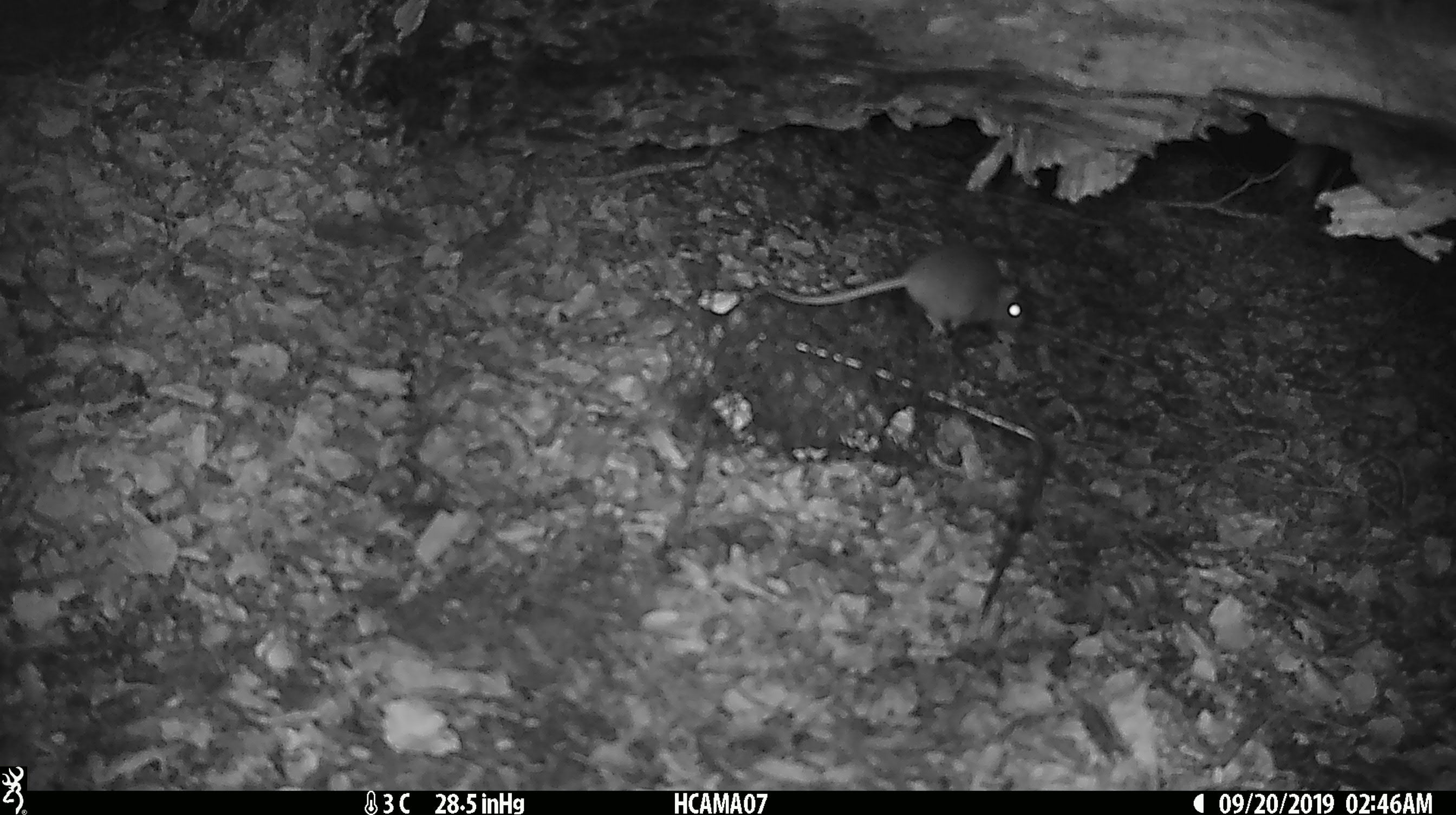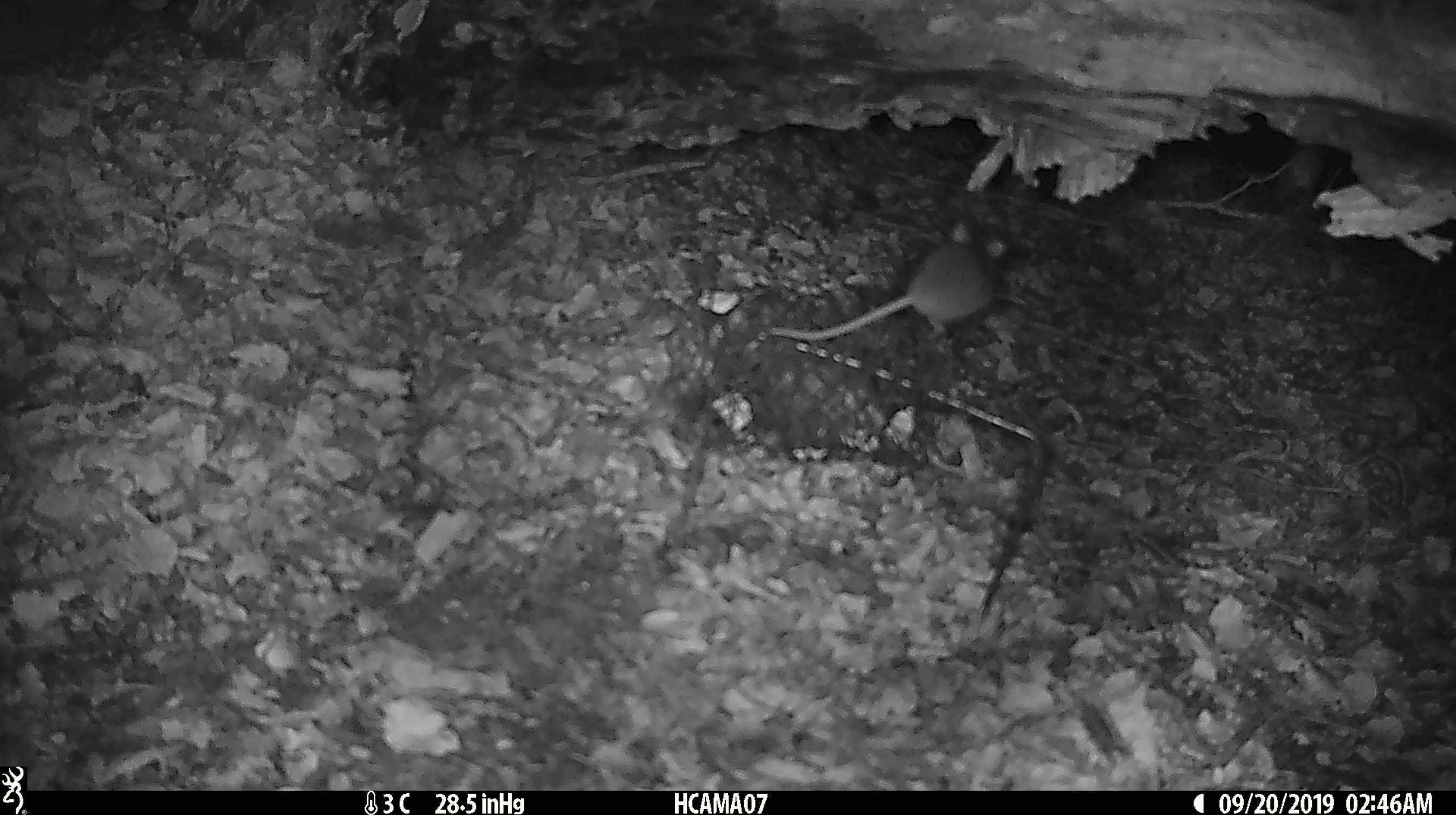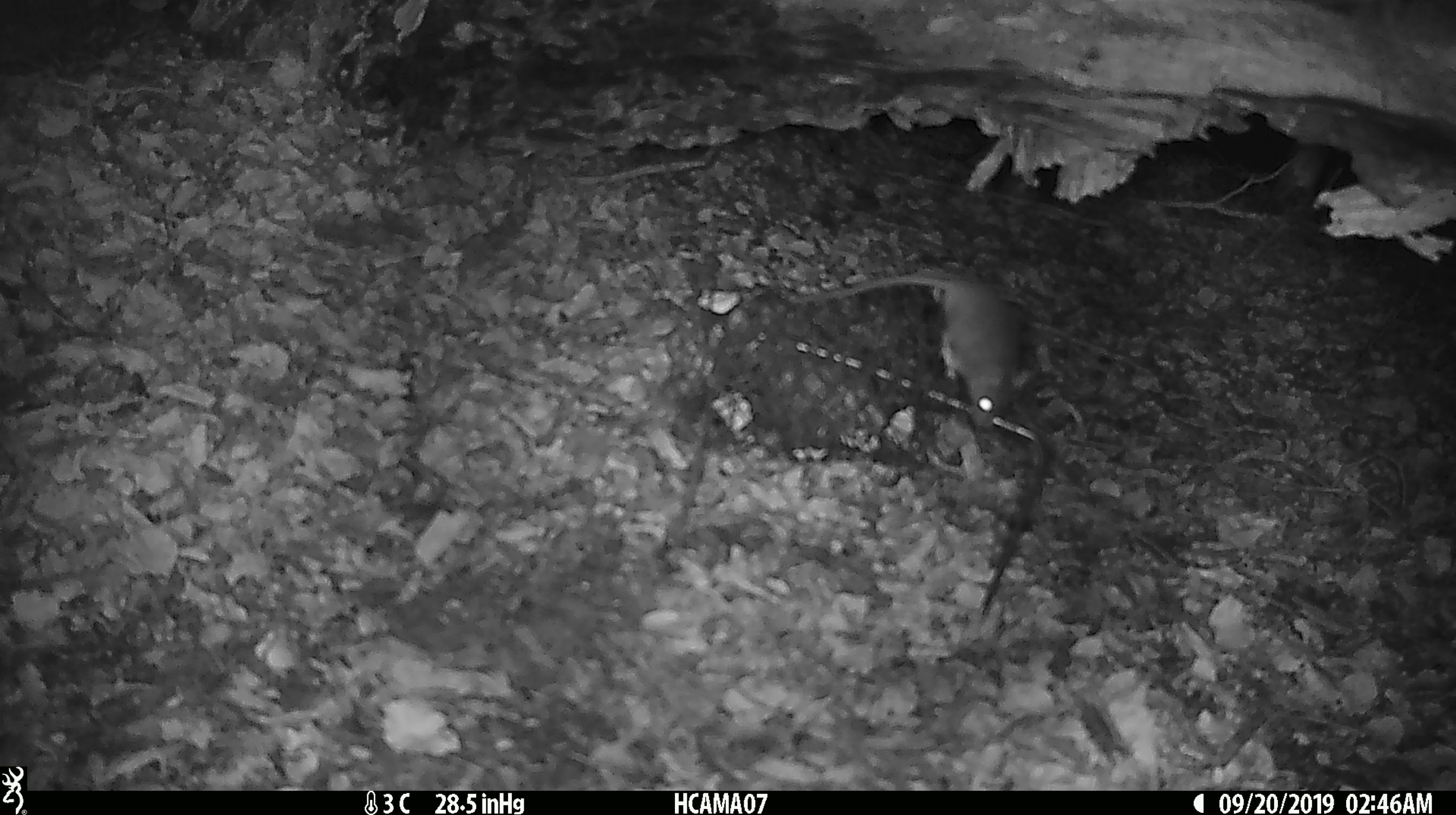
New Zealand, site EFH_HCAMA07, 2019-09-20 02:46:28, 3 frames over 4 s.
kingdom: Animalia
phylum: Chordata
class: Mammalia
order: Rodentia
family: Muridae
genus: Mus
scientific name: Mus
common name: mouse